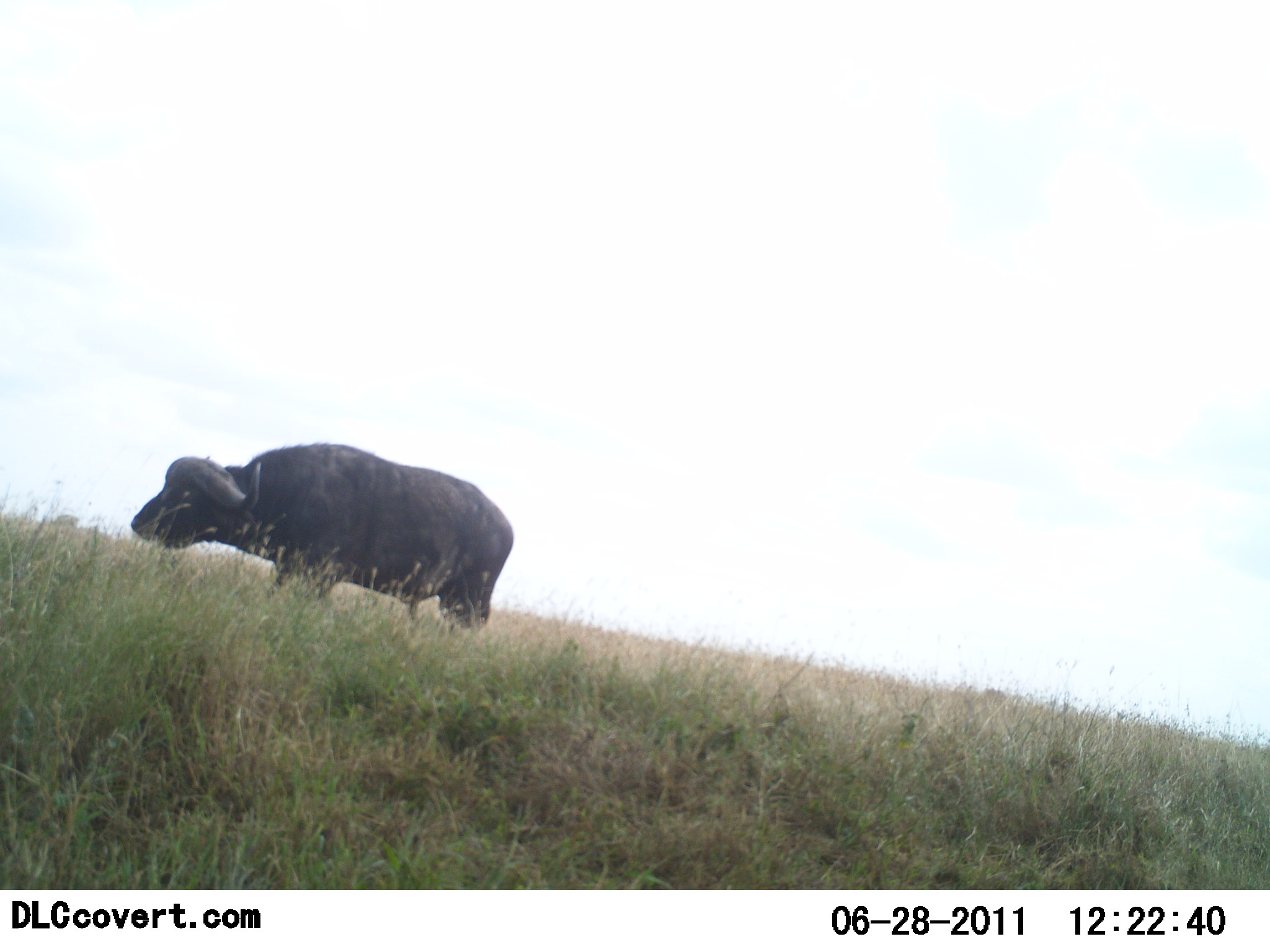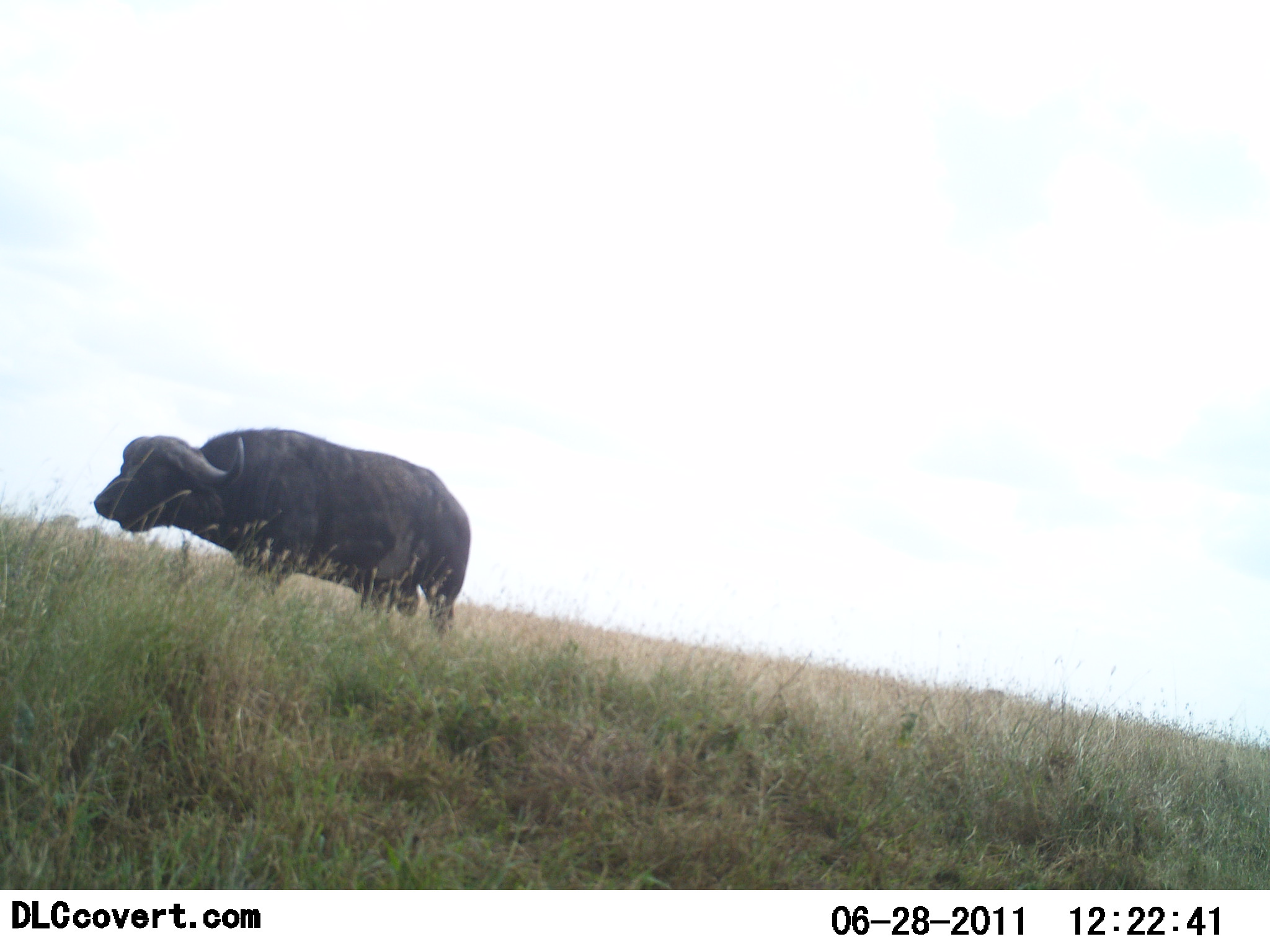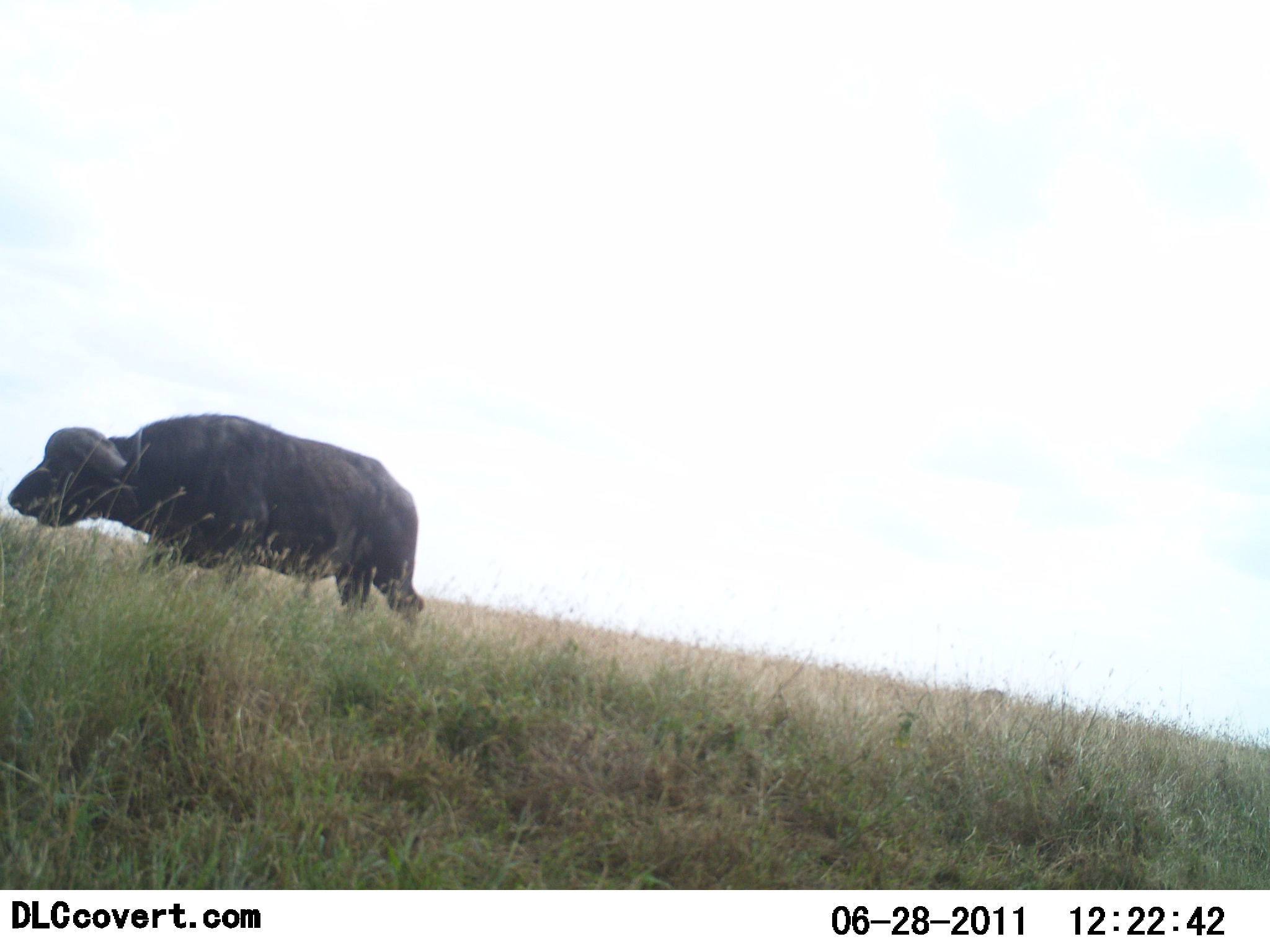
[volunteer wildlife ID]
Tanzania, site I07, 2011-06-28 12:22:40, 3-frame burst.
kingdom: Animalia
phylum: Chordata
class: Mammalia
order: Artiodactyla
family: Bovidae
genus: Syncerus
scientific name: Syncerus caffer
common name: cape buffalo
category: buffalo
Buffalo (cape buffalo) (Syncerus caffer), count 1. Behavior (volunteer vote fractions): standing 17%, resting 0%, moving 75%, interacting 0%. Young present (vote fraction): 0%. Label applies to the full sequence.